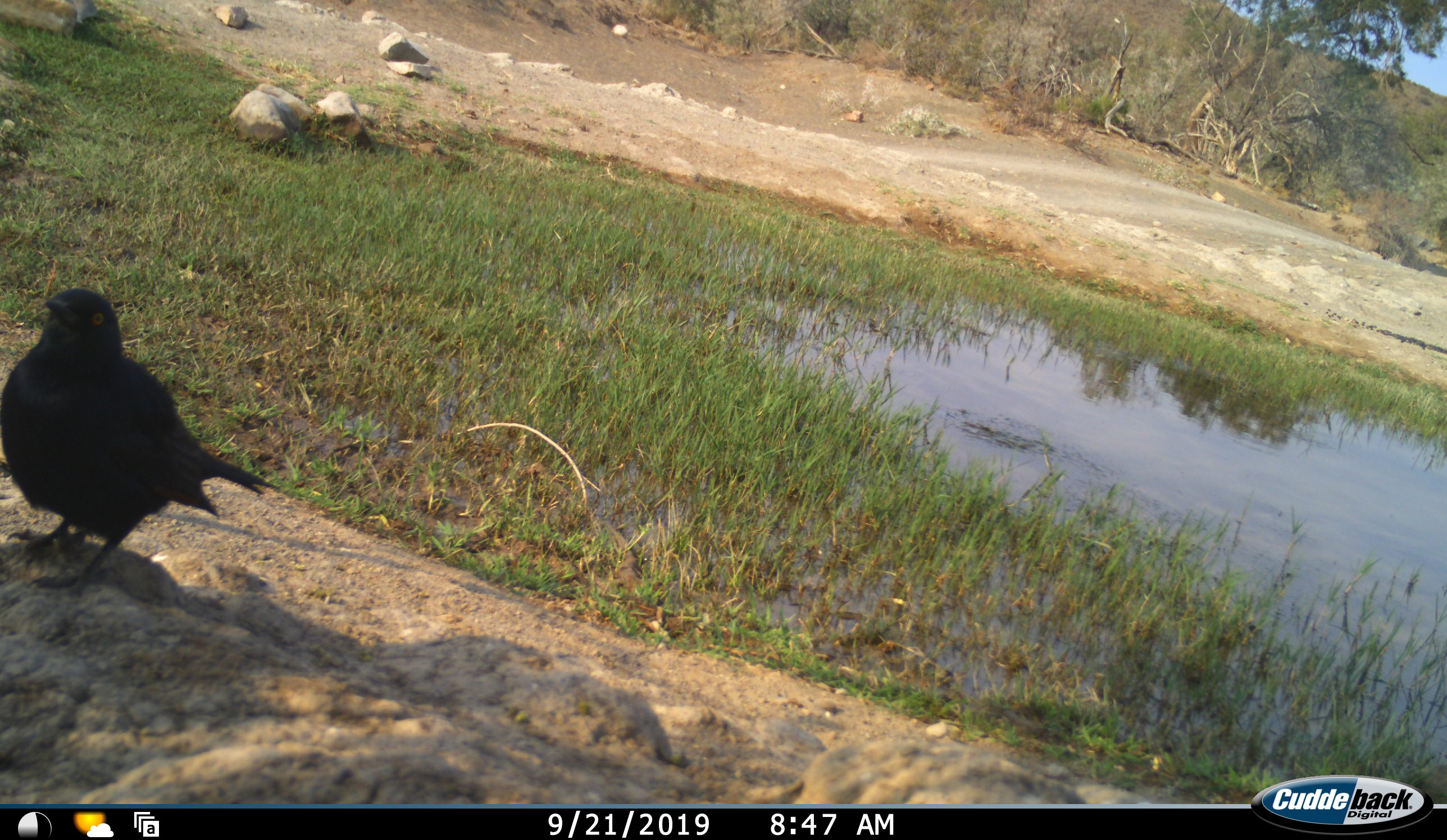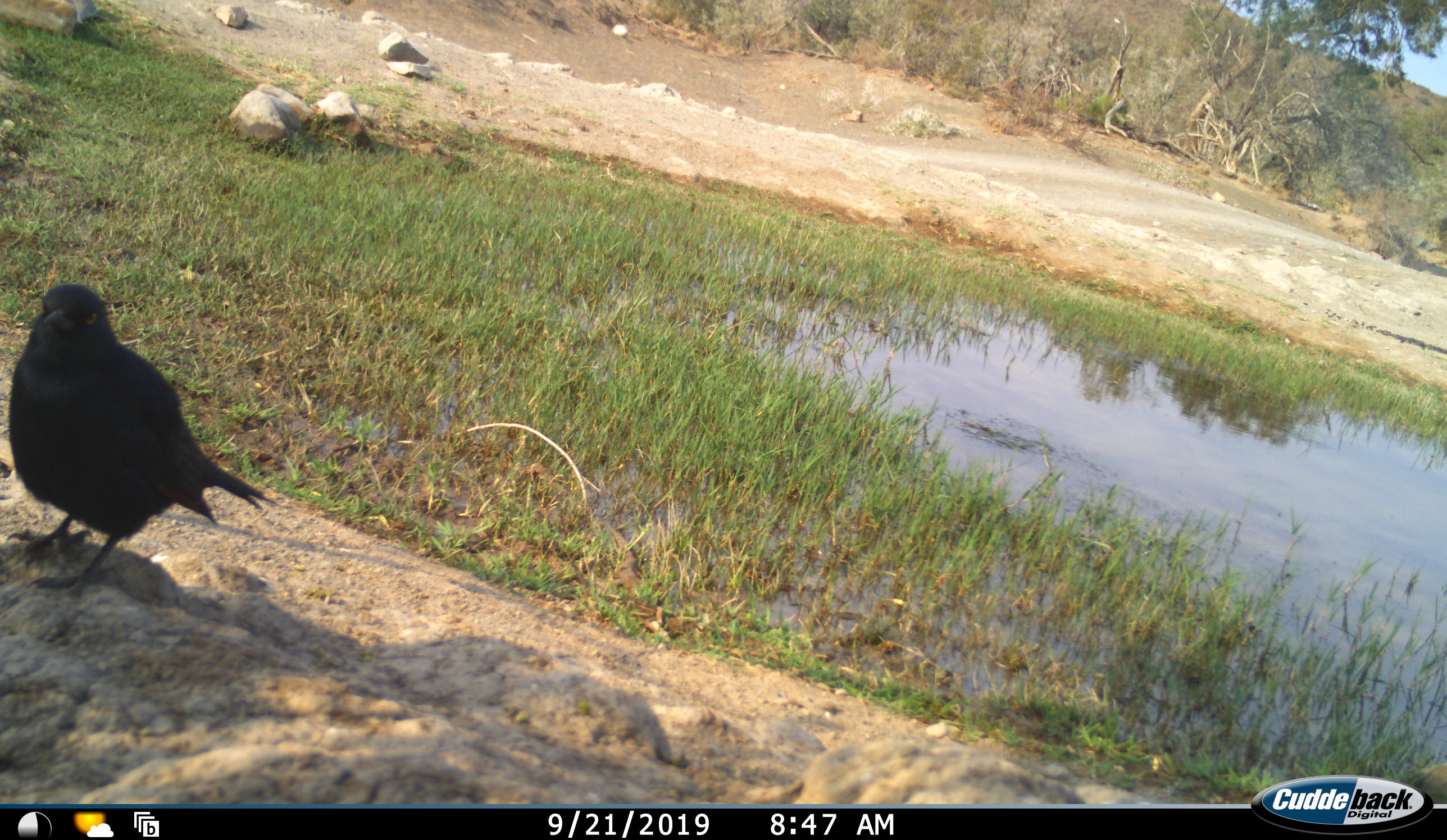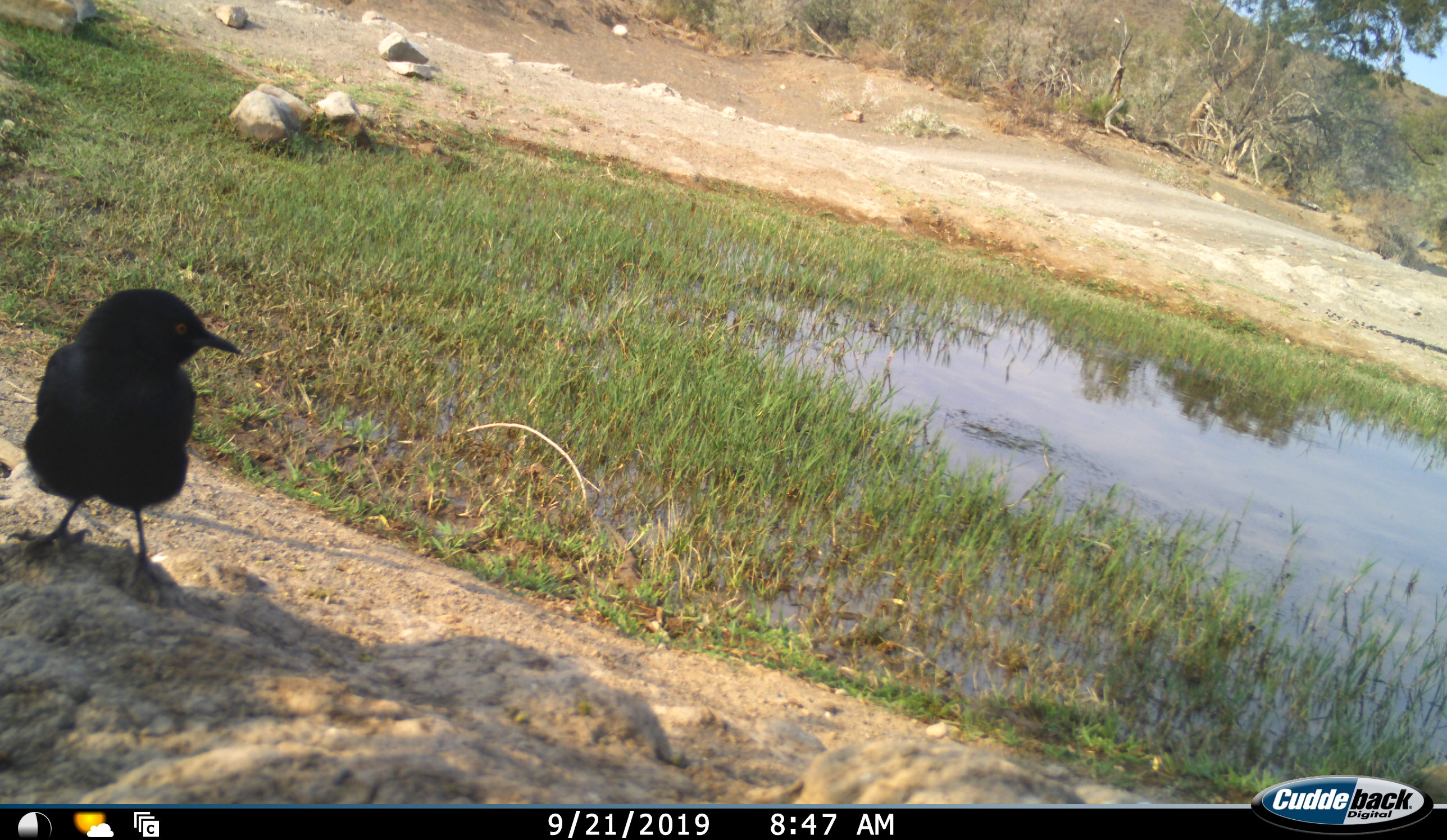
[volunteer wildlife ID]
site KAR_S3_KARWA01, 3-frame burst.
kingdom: Animalia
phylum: Chordata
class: Aves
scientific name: Aves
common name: bird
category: birdother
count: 1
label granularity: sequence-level